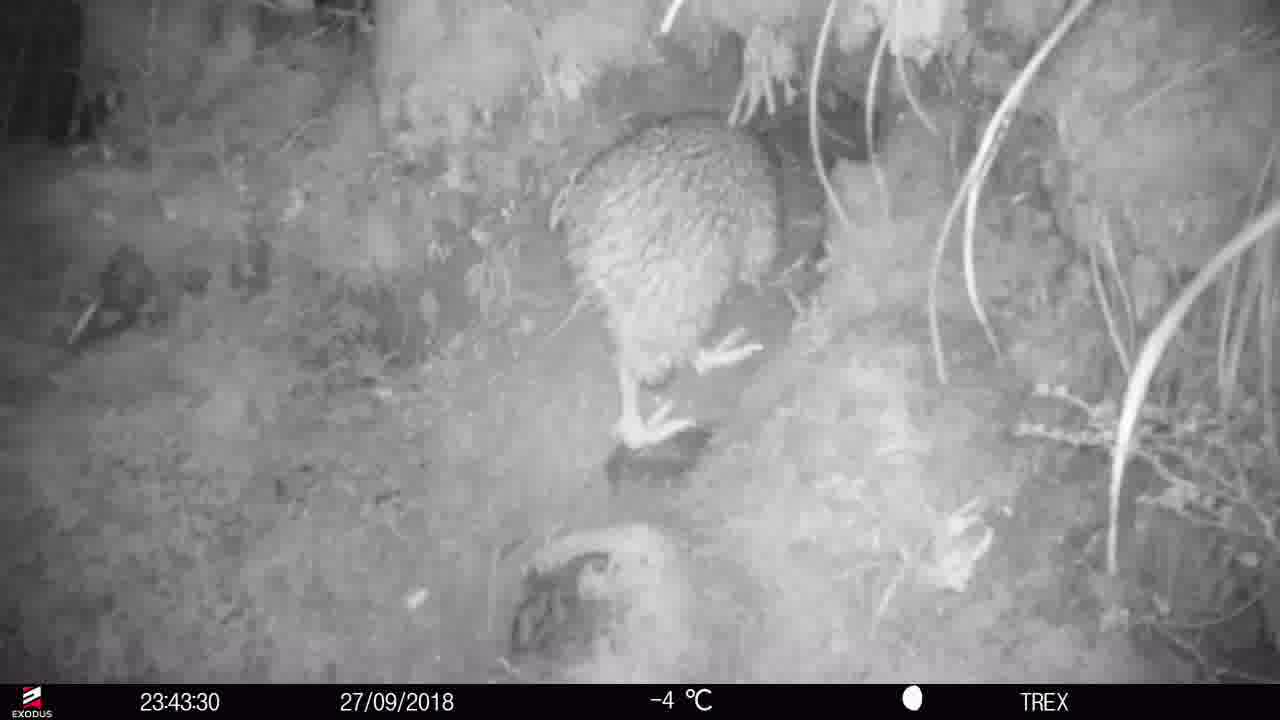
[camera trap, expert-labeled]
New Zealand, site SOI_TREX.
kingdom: Animalia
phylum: Chordata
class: Aves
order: Apterygiformes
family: Apterygidae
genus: Apteryx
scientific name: Apteryx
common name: kiwi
Kiwi (Apteryx).